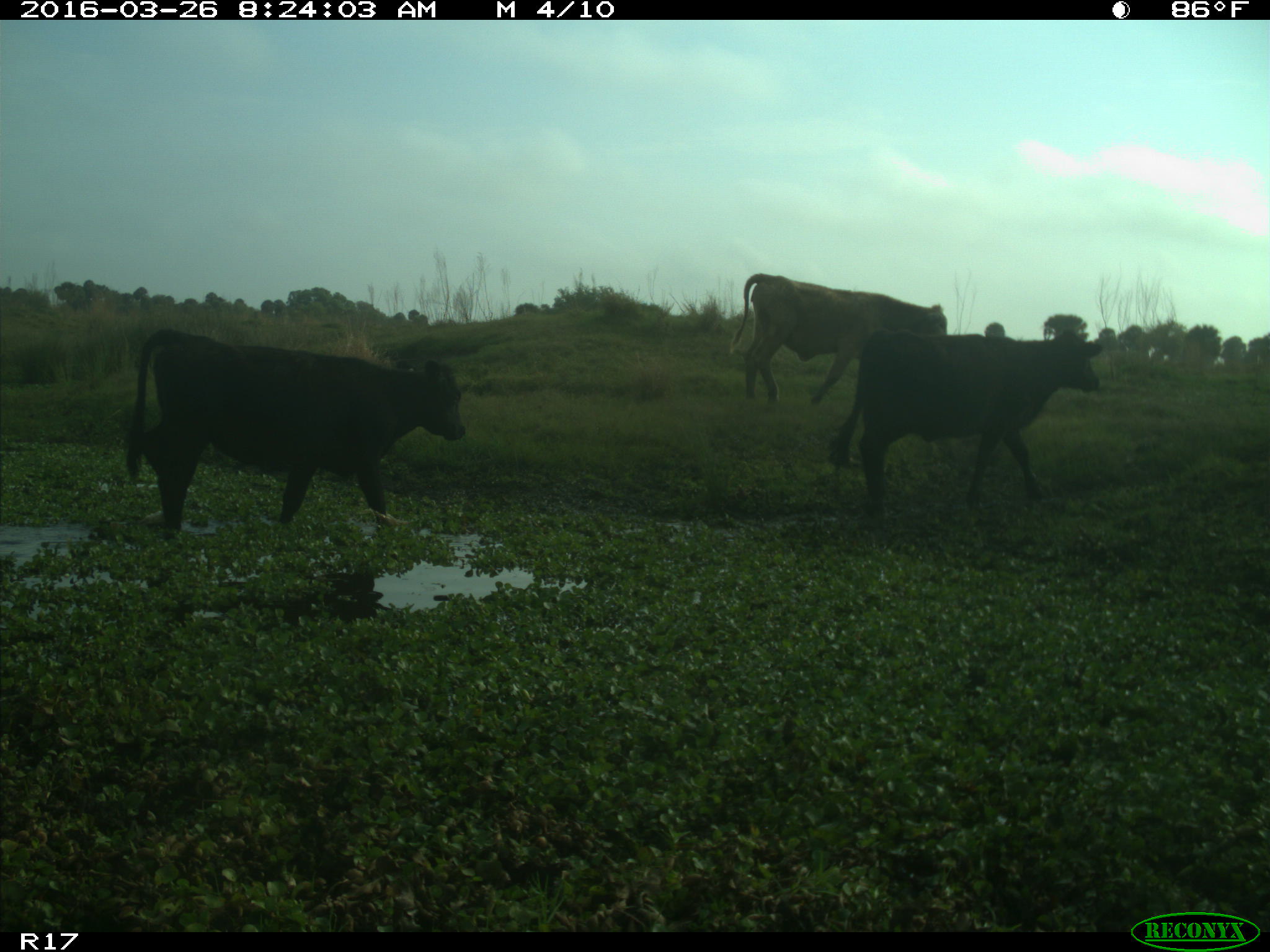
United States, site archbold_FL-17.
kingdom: Animalia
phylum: Chordata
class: Mammalia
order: Artiodactyla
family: Bovidae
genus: Bos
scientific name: Bos taurus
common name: domestic cow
Bos taurus (domestic cow).